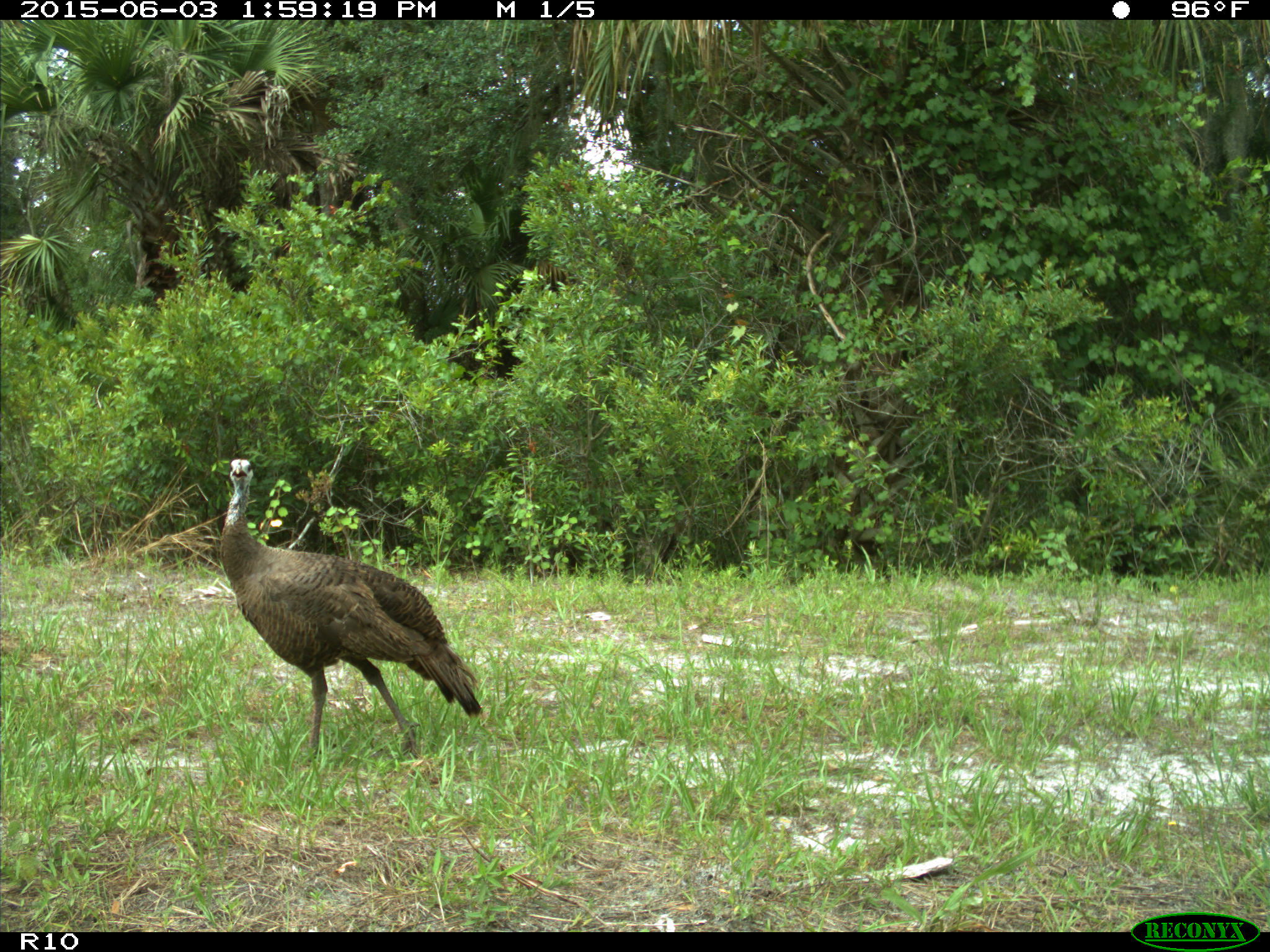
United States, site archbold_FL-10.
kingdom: Animalia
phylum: Chordata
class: Aves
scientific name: Aves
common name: birds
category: unidentified bird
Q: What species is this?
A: Unidentified bird (birds) (Aves).